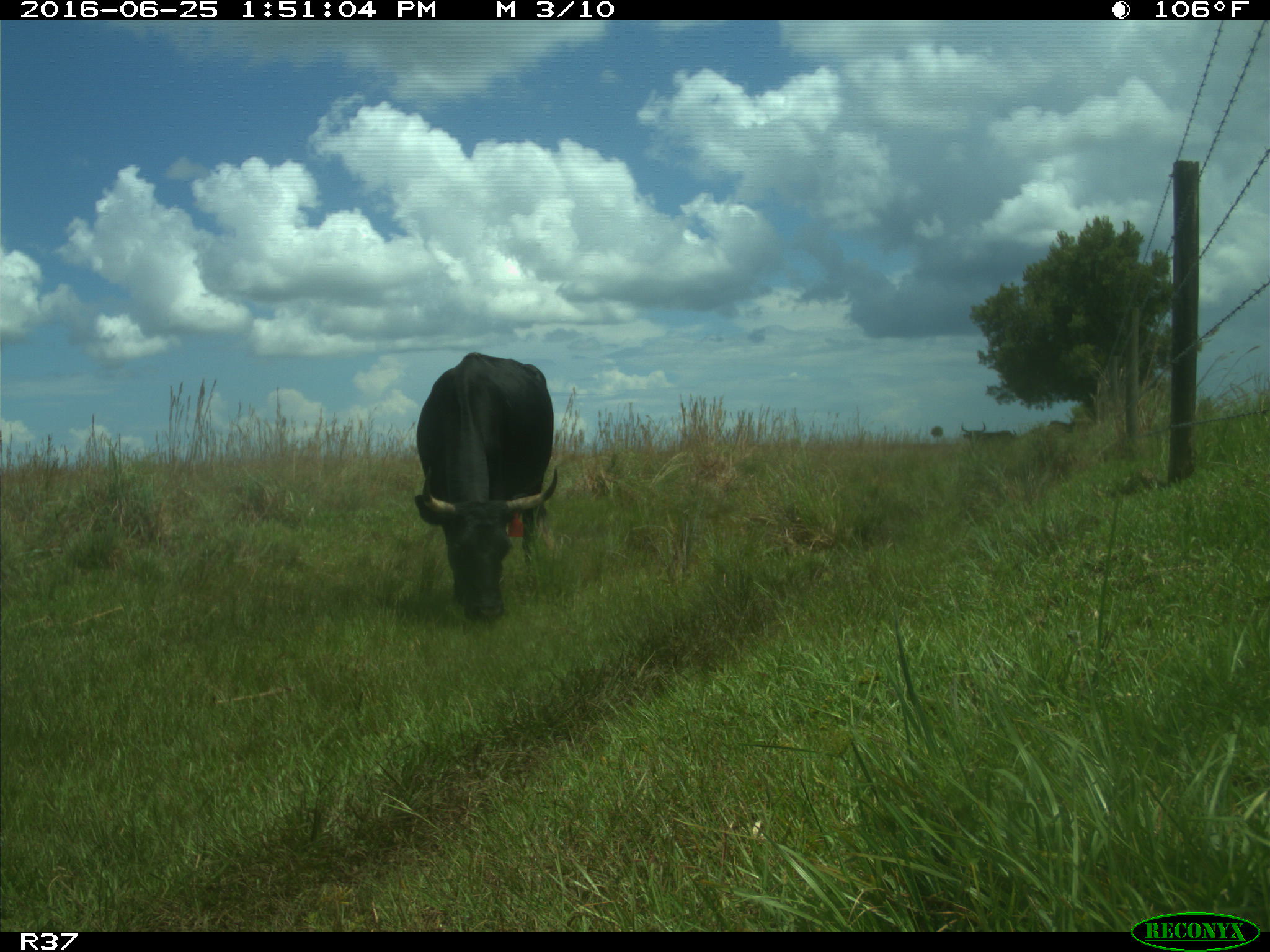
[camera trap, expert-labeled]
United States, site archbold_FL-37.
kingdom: Animalia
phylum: Chordata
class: Mammalia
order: Artiodactyla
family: Bovidae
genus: Bos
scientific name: Bos taurus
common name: domestic cow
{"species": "Bos taurus (domestic cow)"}